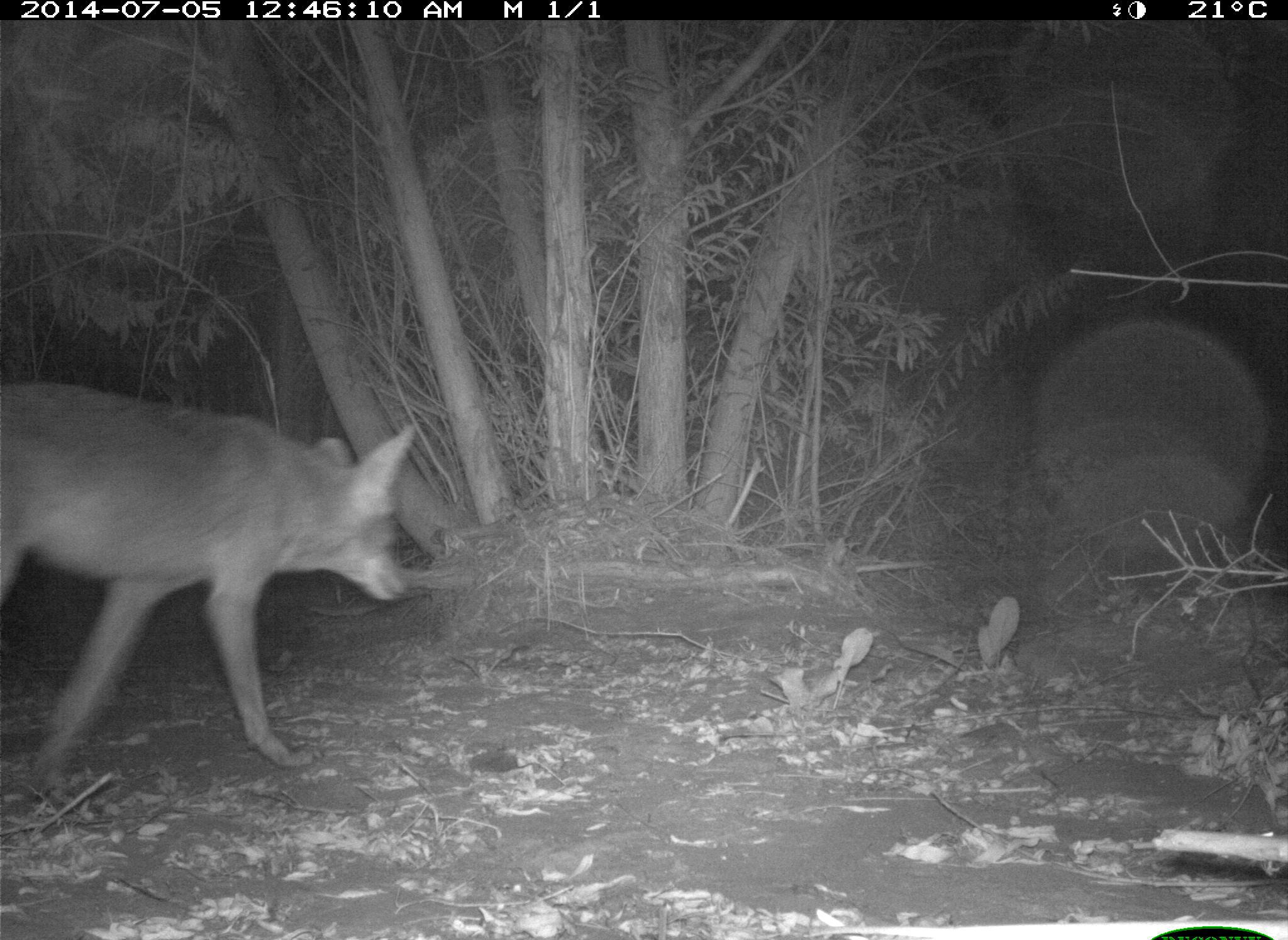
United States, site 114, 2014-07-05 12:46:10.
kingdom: Animalia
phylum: Chordata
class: Mammalia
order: Carnivora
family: Canidae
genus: Canis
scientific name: Canis latrans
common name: coyote